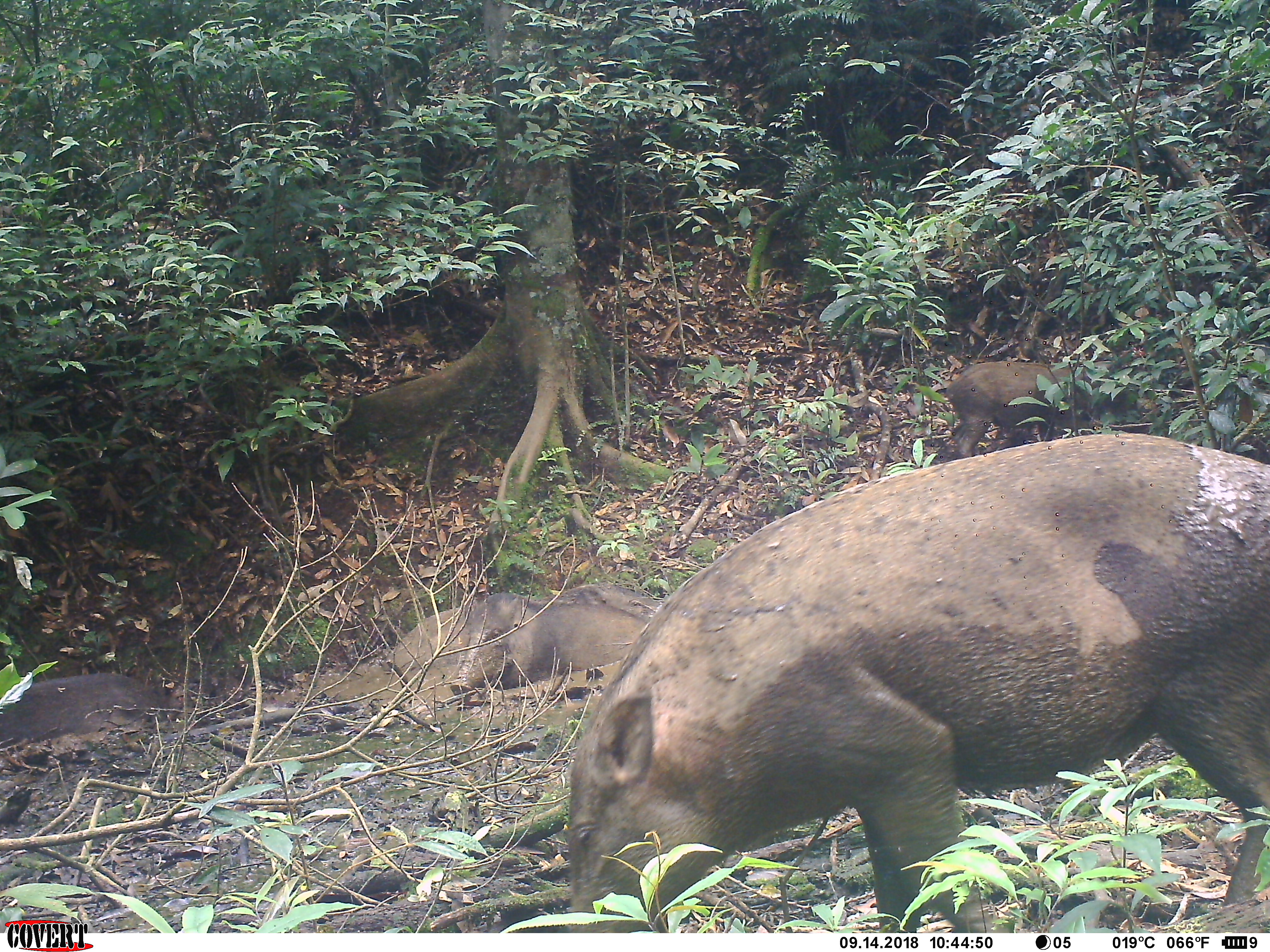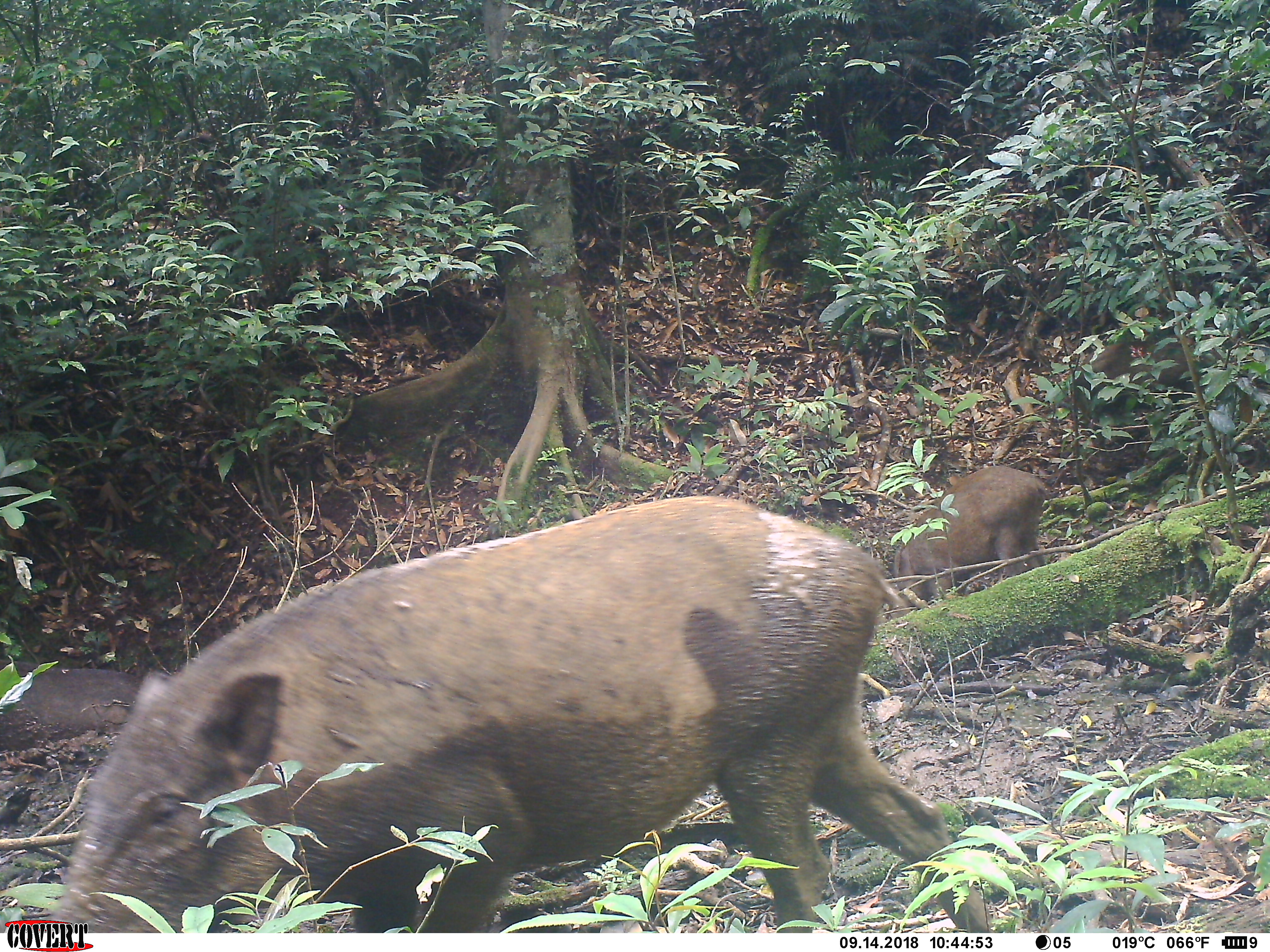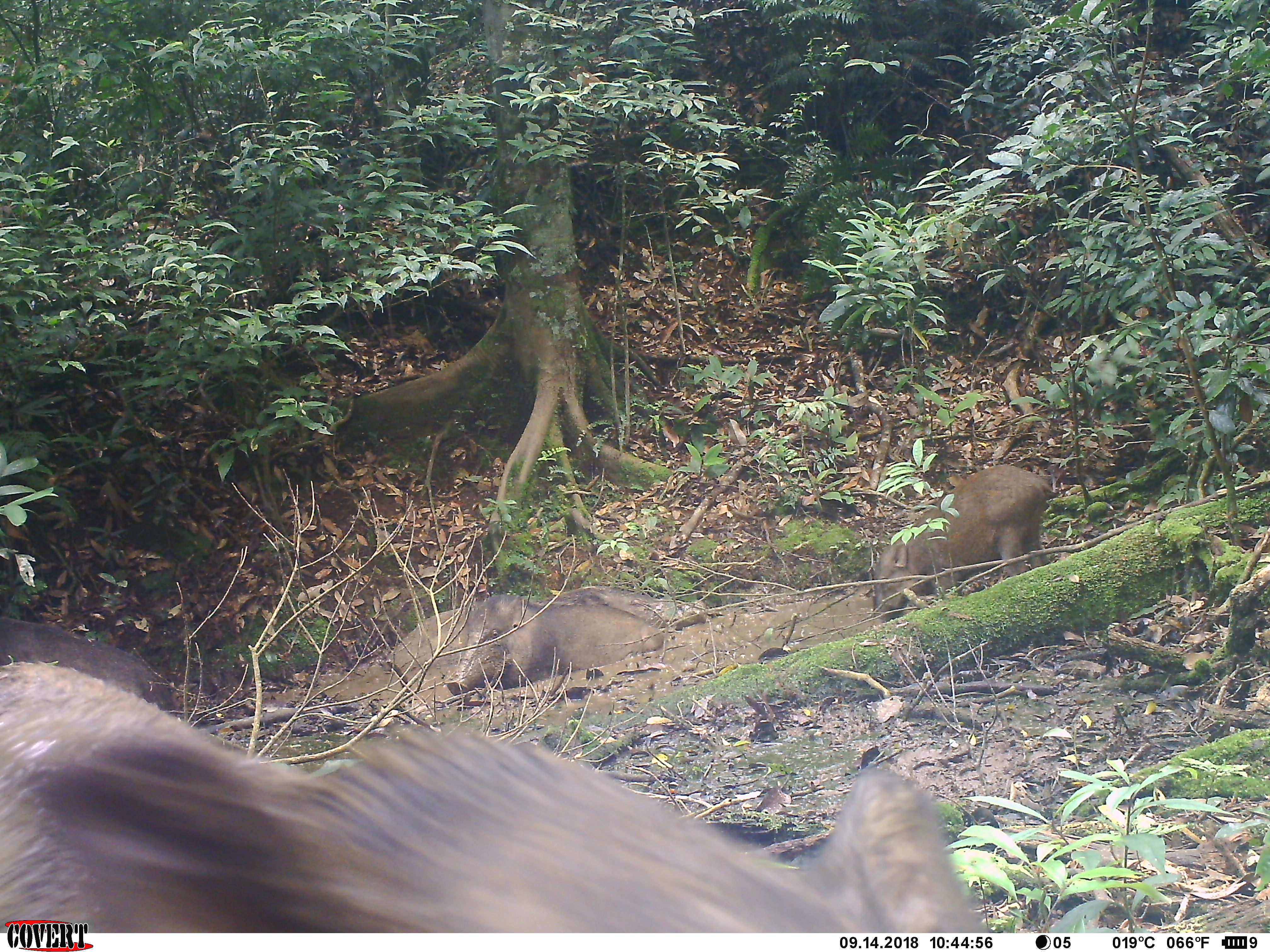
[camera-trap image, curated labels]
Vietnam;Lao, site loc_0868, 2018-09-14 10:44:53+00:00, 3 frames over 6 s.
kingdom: Animalia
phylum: Chordata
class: Mammalia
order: Artiodactyla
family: Suidae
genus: Sus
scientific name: Sus scrofa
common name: eurasian wild pig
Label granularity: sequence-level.